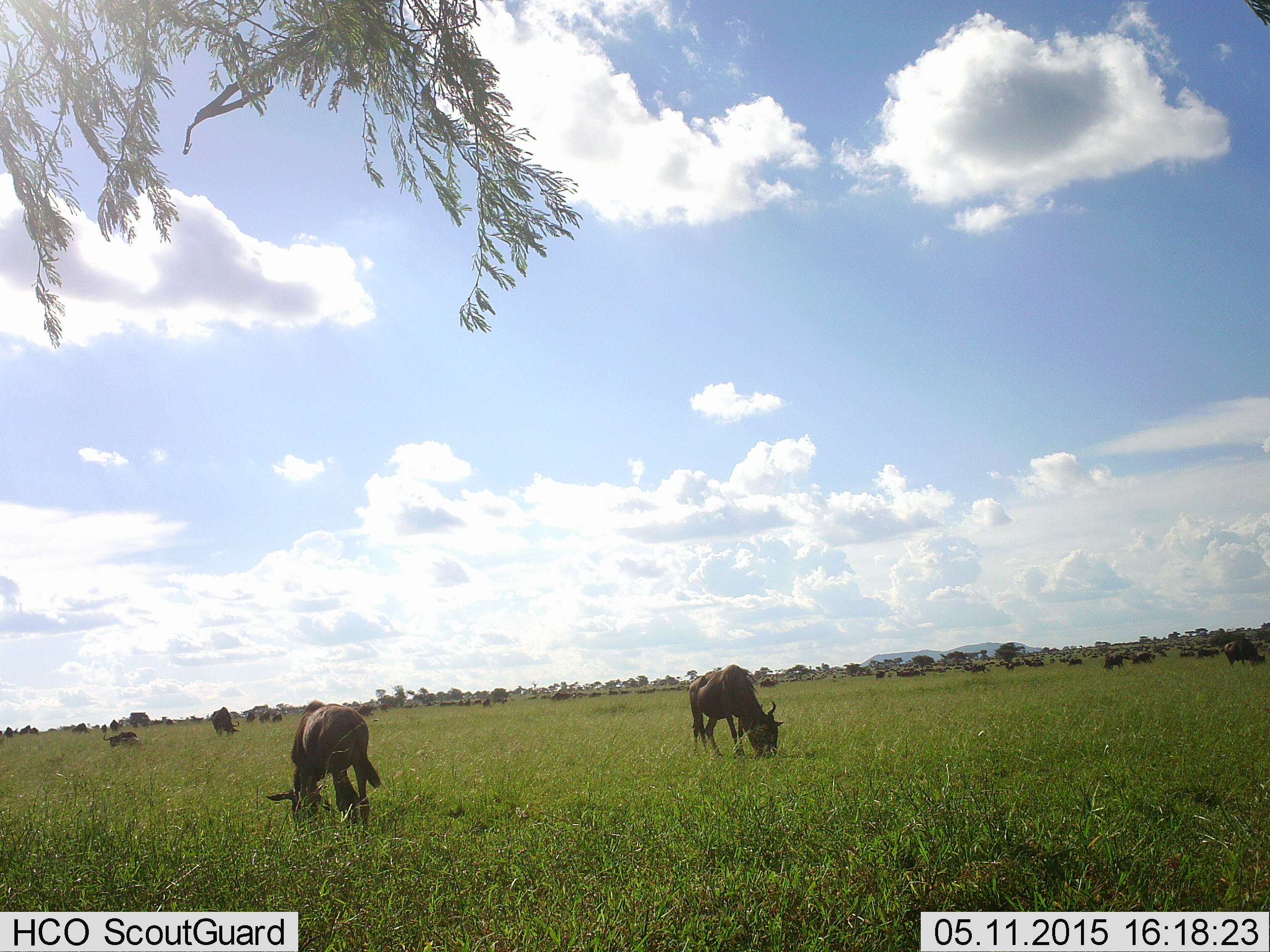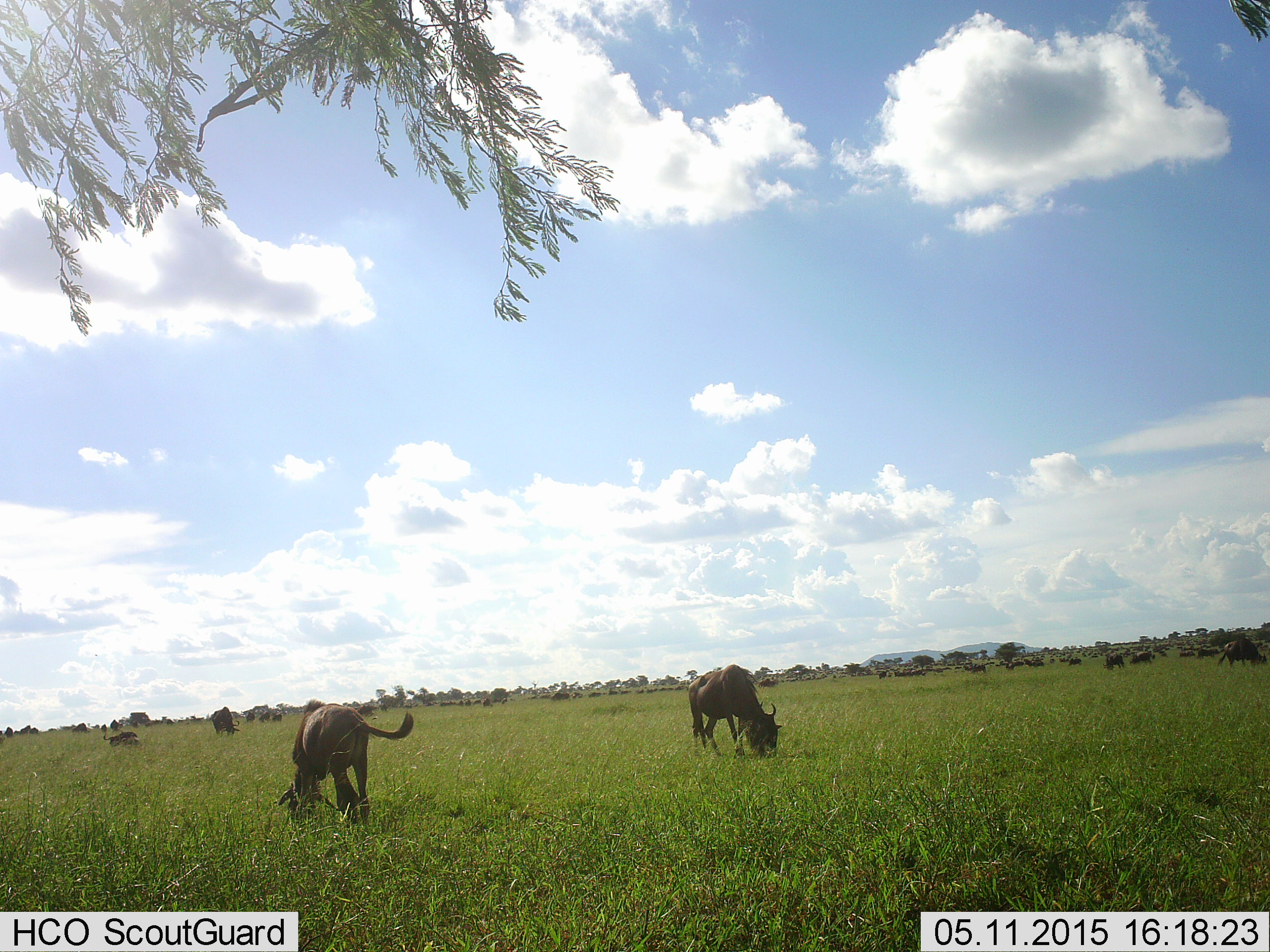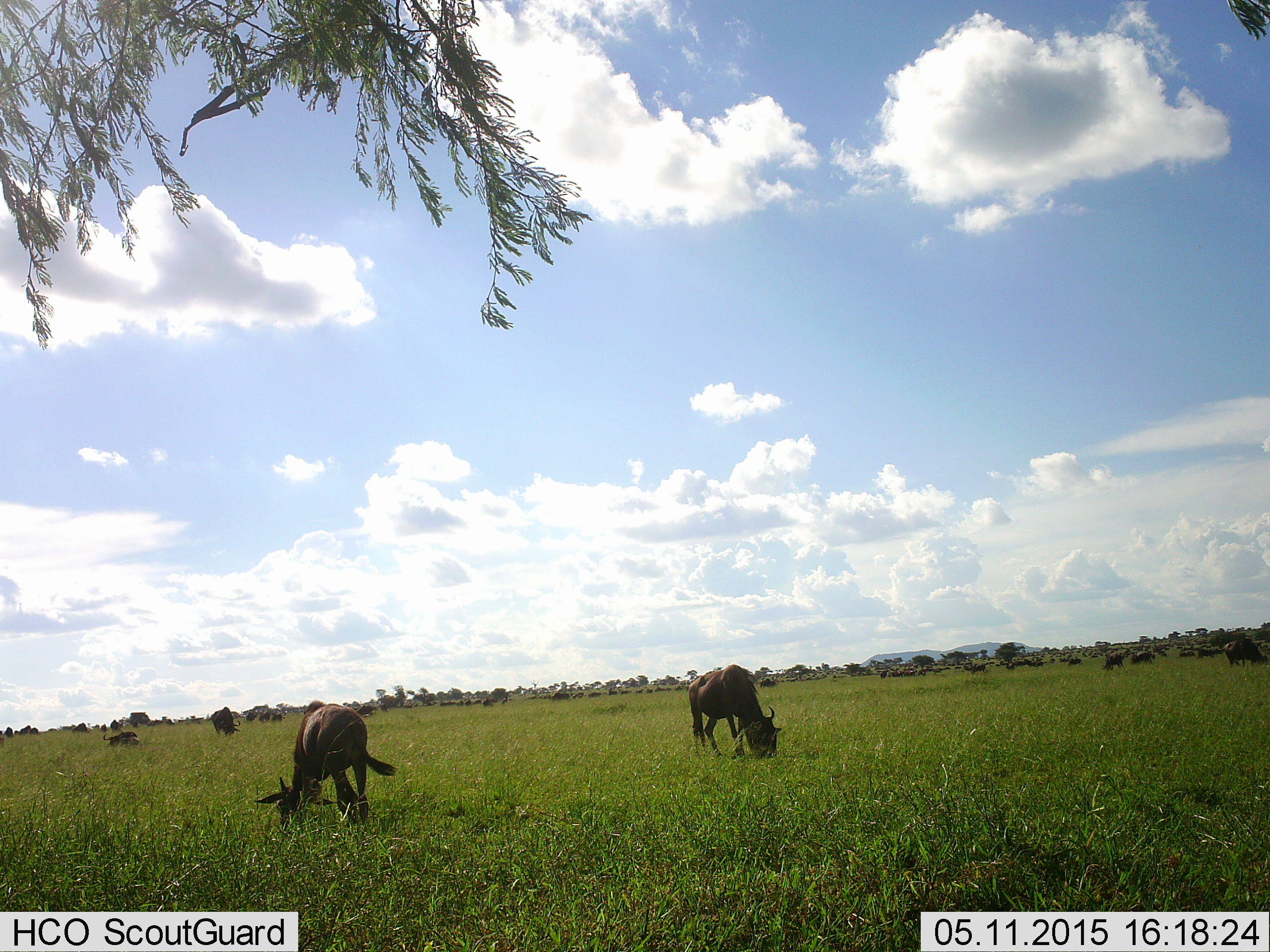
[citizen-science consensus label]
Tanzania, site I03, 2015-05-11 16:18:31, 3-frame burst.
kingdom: Animalia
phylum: Chordata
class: Mammalia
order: Artiodactyla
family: Bovidae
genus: Connochaetes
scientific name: Connochaetes taurinus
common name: blue wildebeest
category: wildebeest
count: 11-50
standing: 40%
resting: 0%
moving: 20%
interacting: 20%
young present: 0%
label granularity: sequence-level